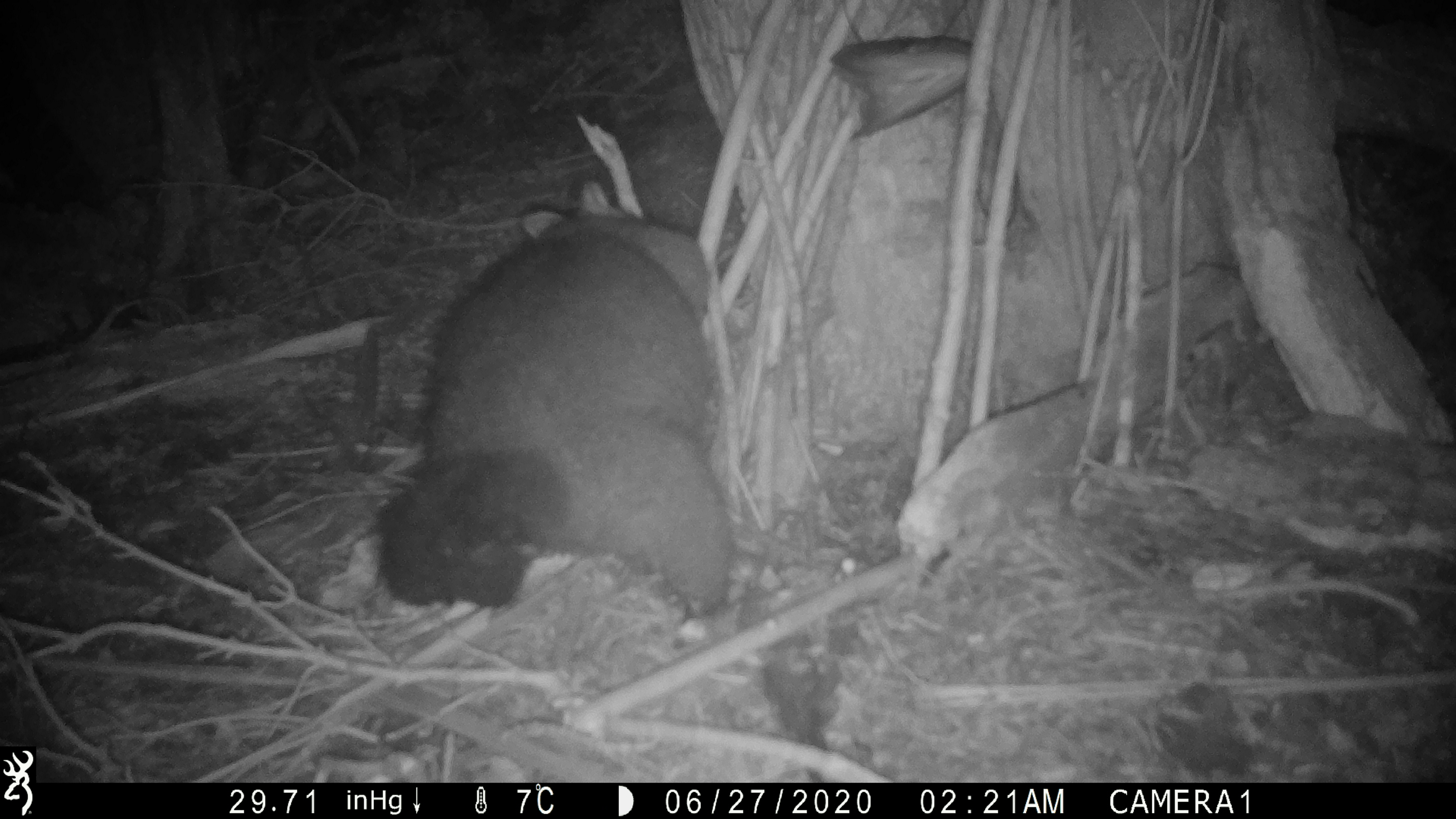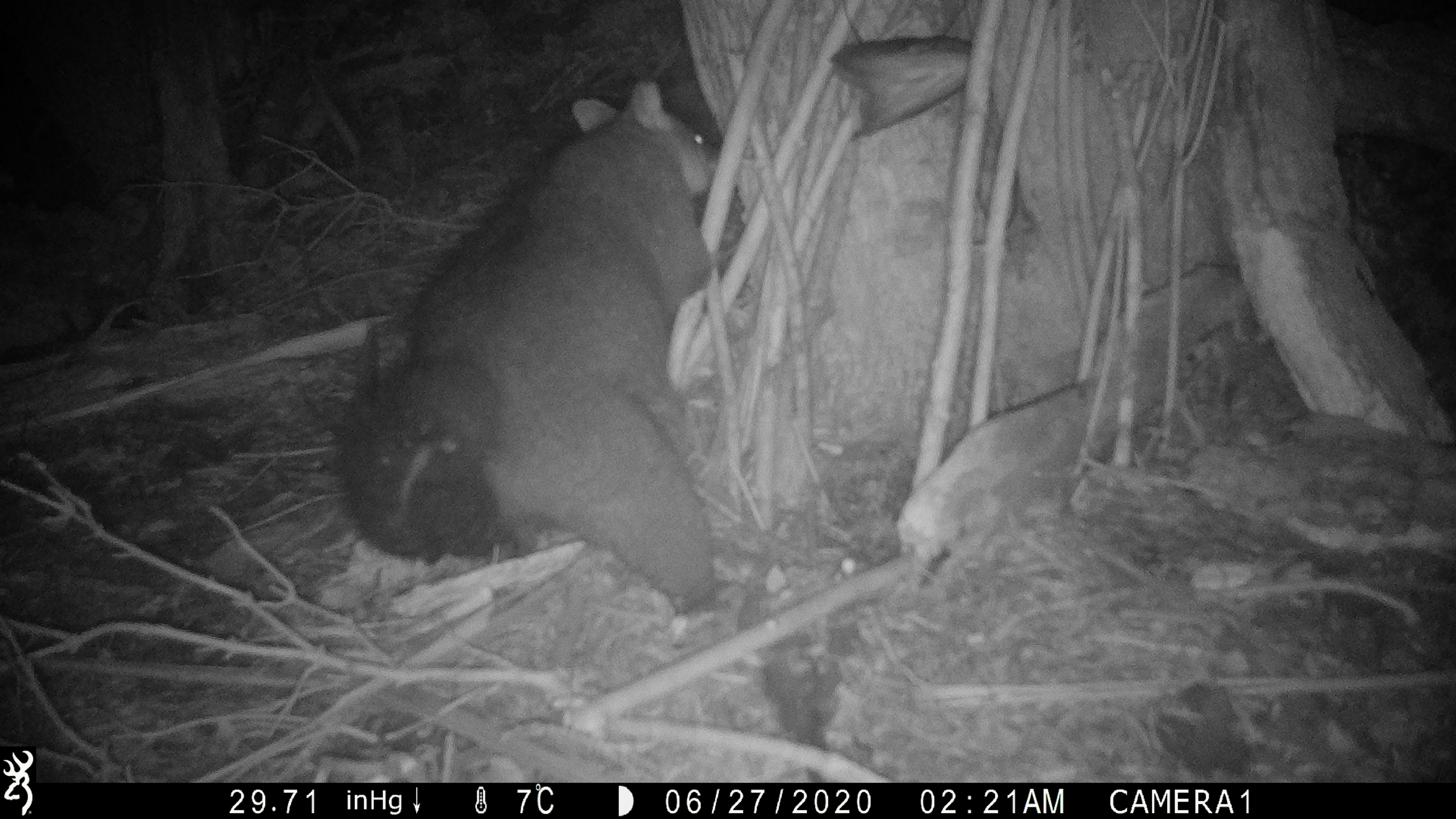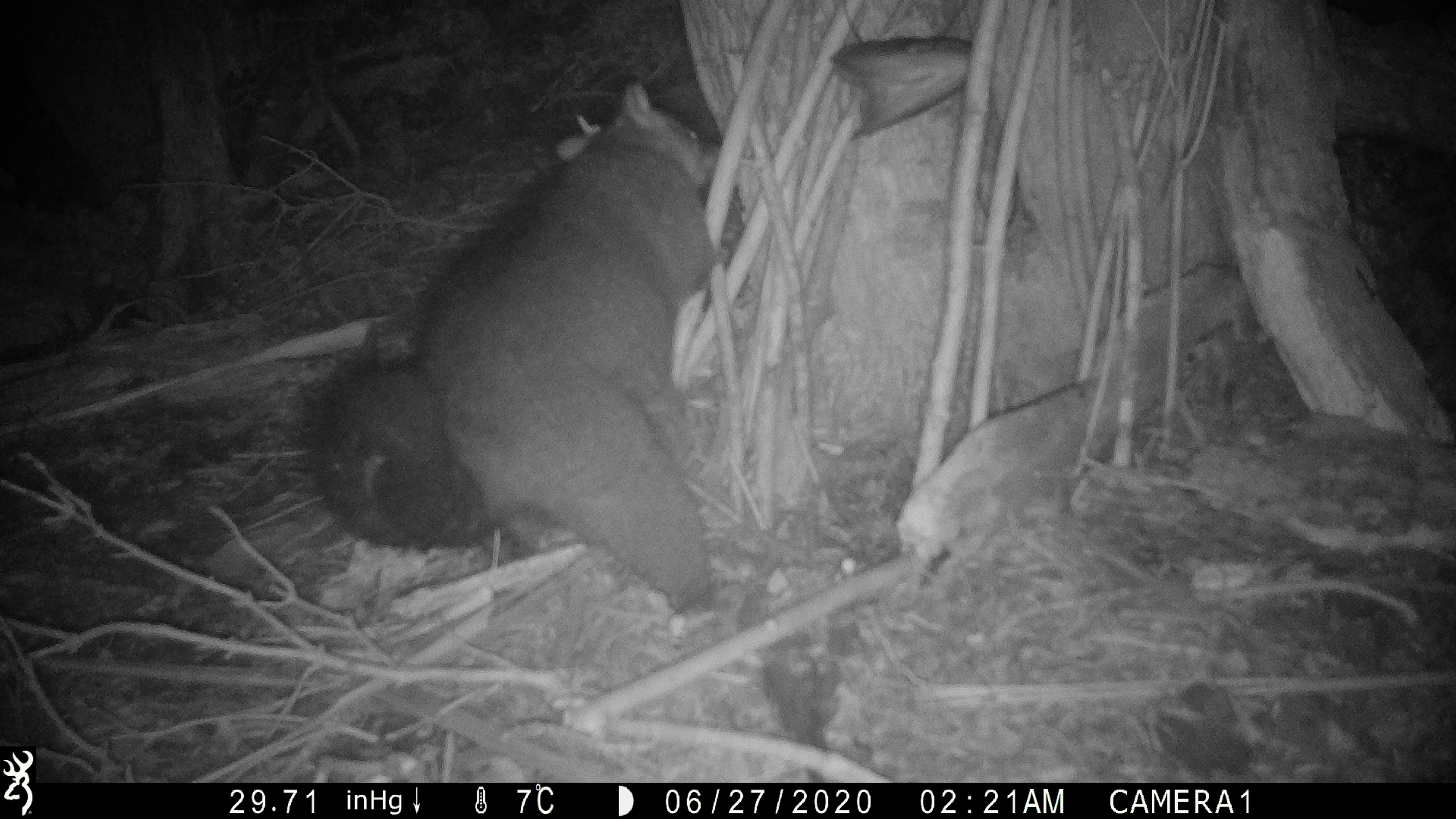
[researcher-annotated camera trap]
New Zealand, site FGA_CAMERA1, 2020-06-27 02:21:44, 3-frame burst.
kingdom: Animalia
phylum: Chordata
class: Mammalia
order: Diprotodontia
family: Phalangeridae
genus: Trichosurus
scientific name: Trichosurus vulpecula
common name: common brushtail possum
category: possum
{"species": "possum (common brushtail possum) (Trichosurus vulpecula)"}